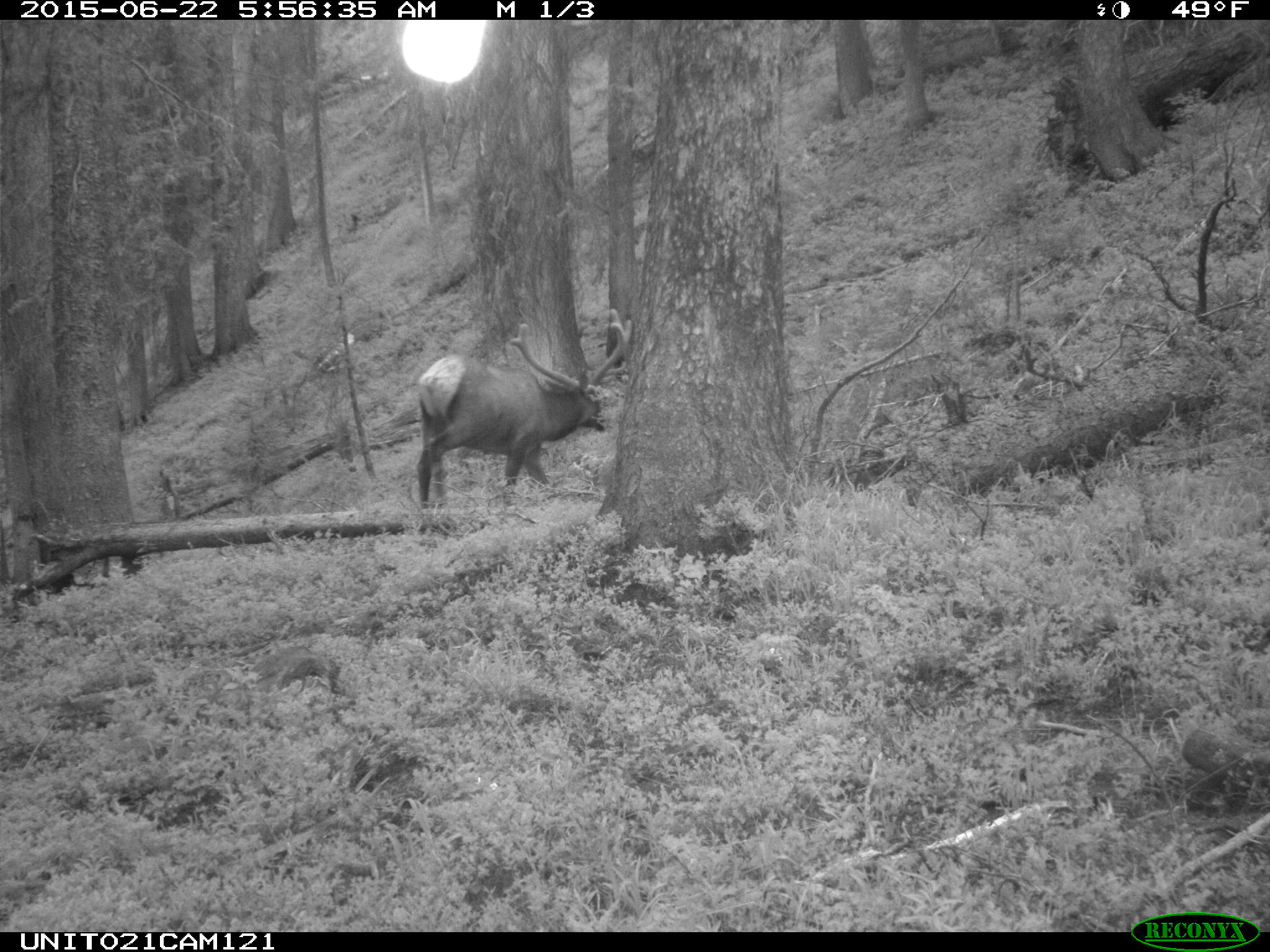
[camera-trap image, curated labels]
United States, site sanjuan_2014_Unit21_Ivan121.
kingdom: Animalia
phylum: Chordata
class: Mammalia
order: Artiodactyla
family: Cervidae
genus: Cervus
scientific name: Cervus elaphus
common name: red deer